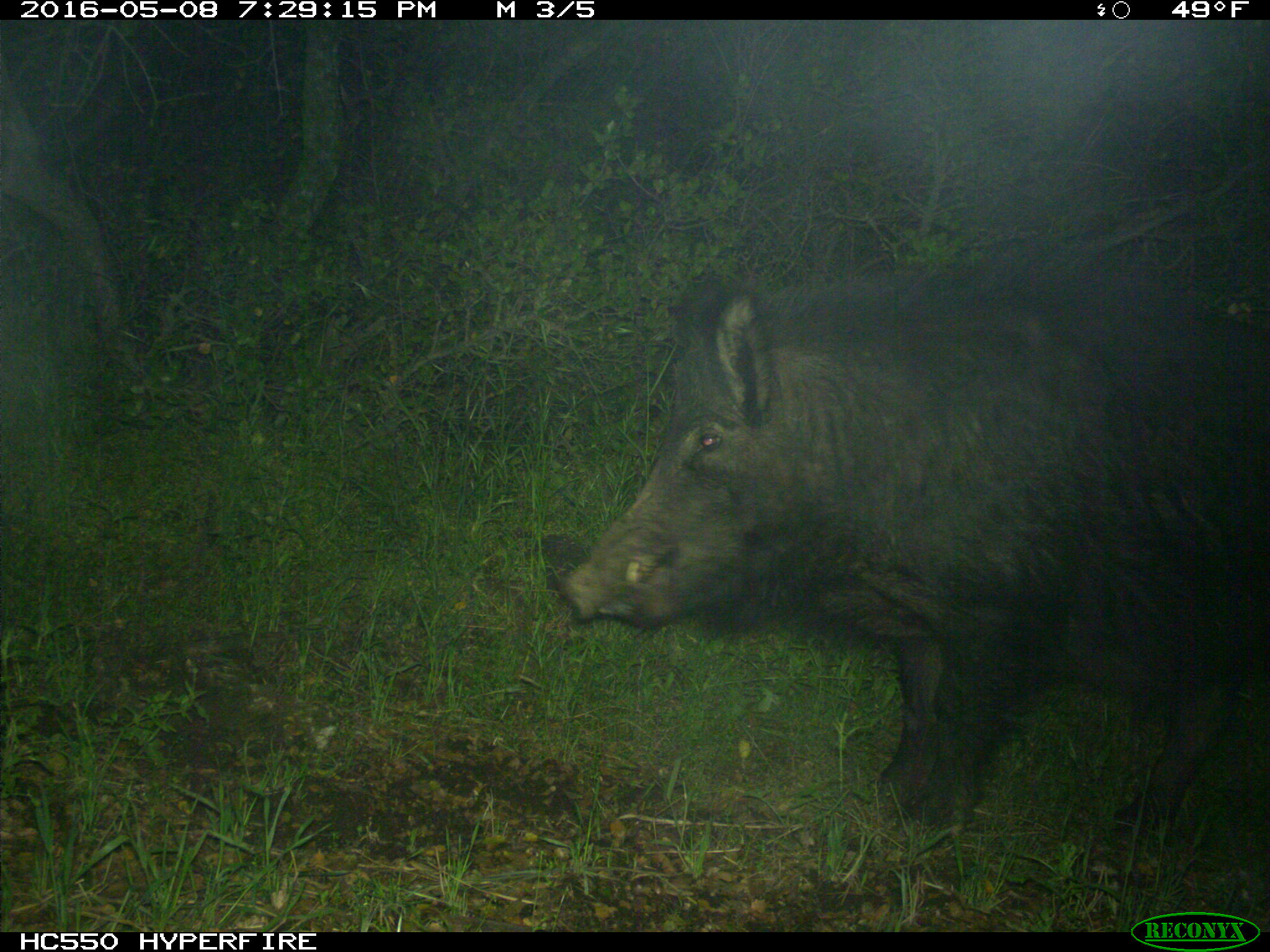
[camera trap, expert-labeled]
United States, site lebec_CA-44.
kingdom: Animalia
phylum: Chordata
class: Mammalia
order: Artiodactyla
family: Suidae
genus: Sus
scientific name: Sus scrofa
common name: wild boar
Sus scrofa (wild boar).